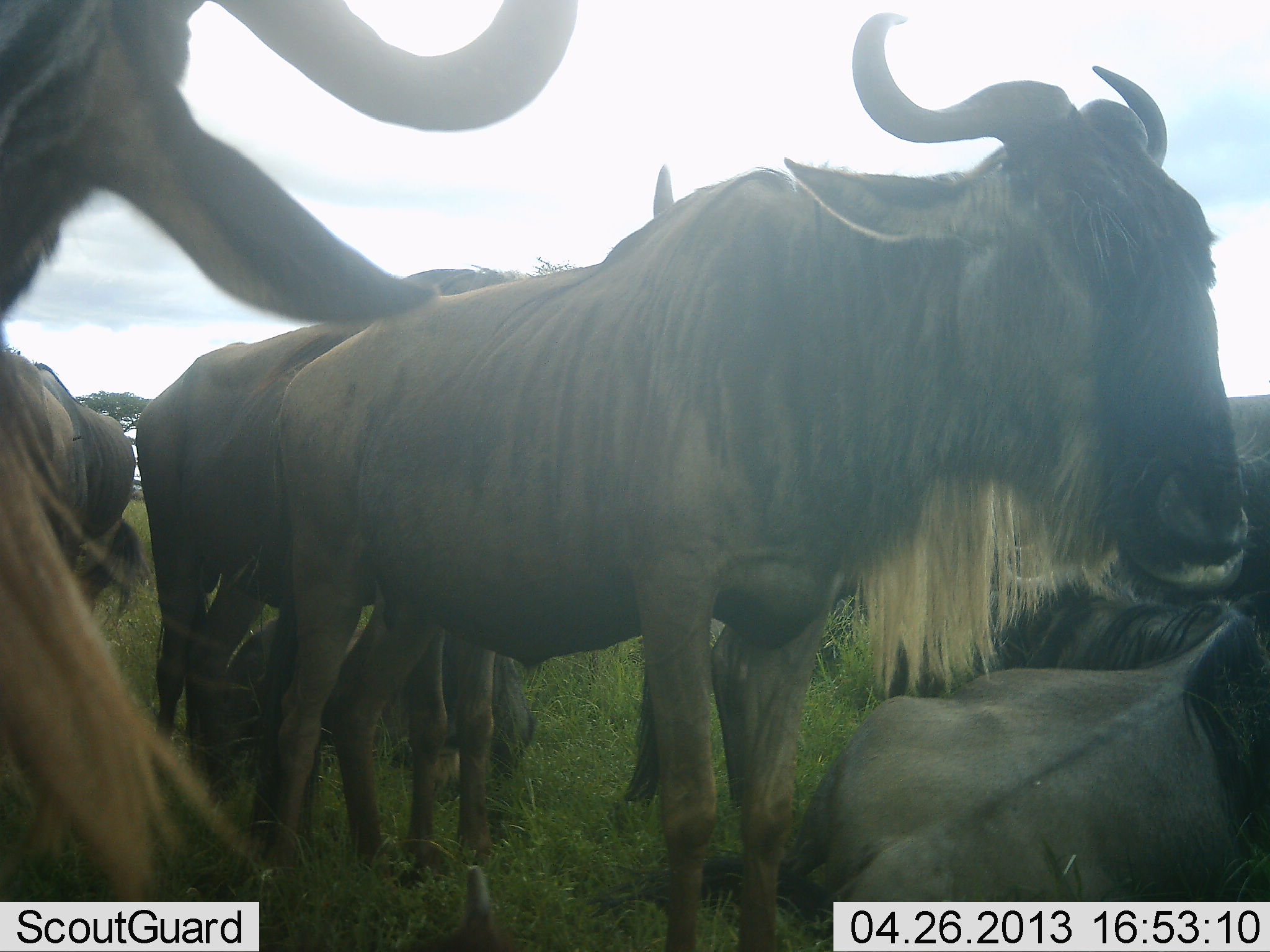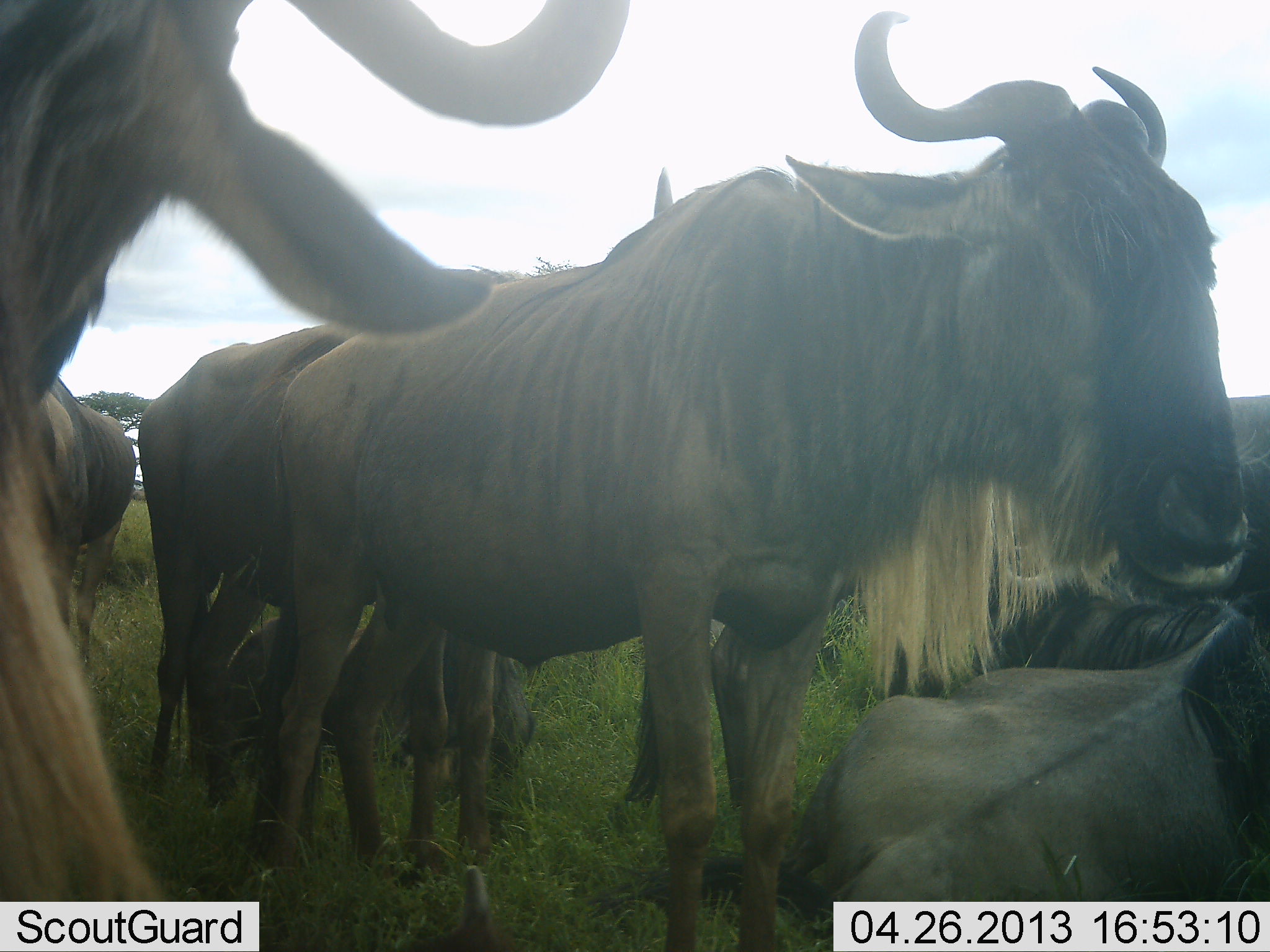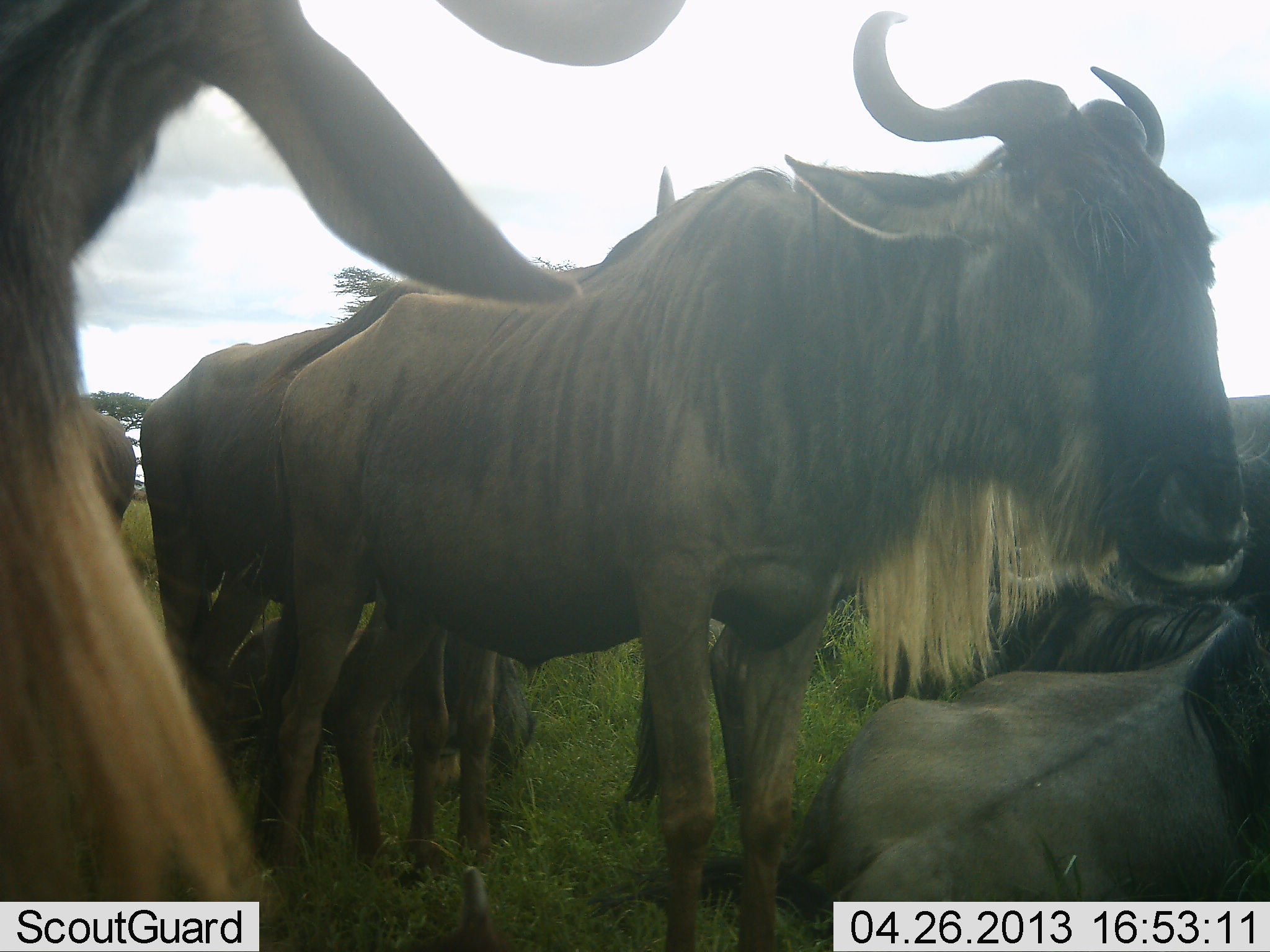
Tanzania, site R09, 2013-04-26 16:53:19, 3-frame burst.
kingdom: Animalia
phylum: Chordata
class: Mammalia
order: Artiodactyla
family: Bovidae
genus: Connochaetes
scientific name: Connochaetes taurinus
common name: blue wildebeest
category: wildebeest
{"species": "wildebeest (blue wildebeest) (Connochaetes taurinus)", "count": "7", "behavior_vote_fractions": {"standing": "80%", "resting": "90%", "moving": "10%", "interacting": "10%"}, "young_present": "0%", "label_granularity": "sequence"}